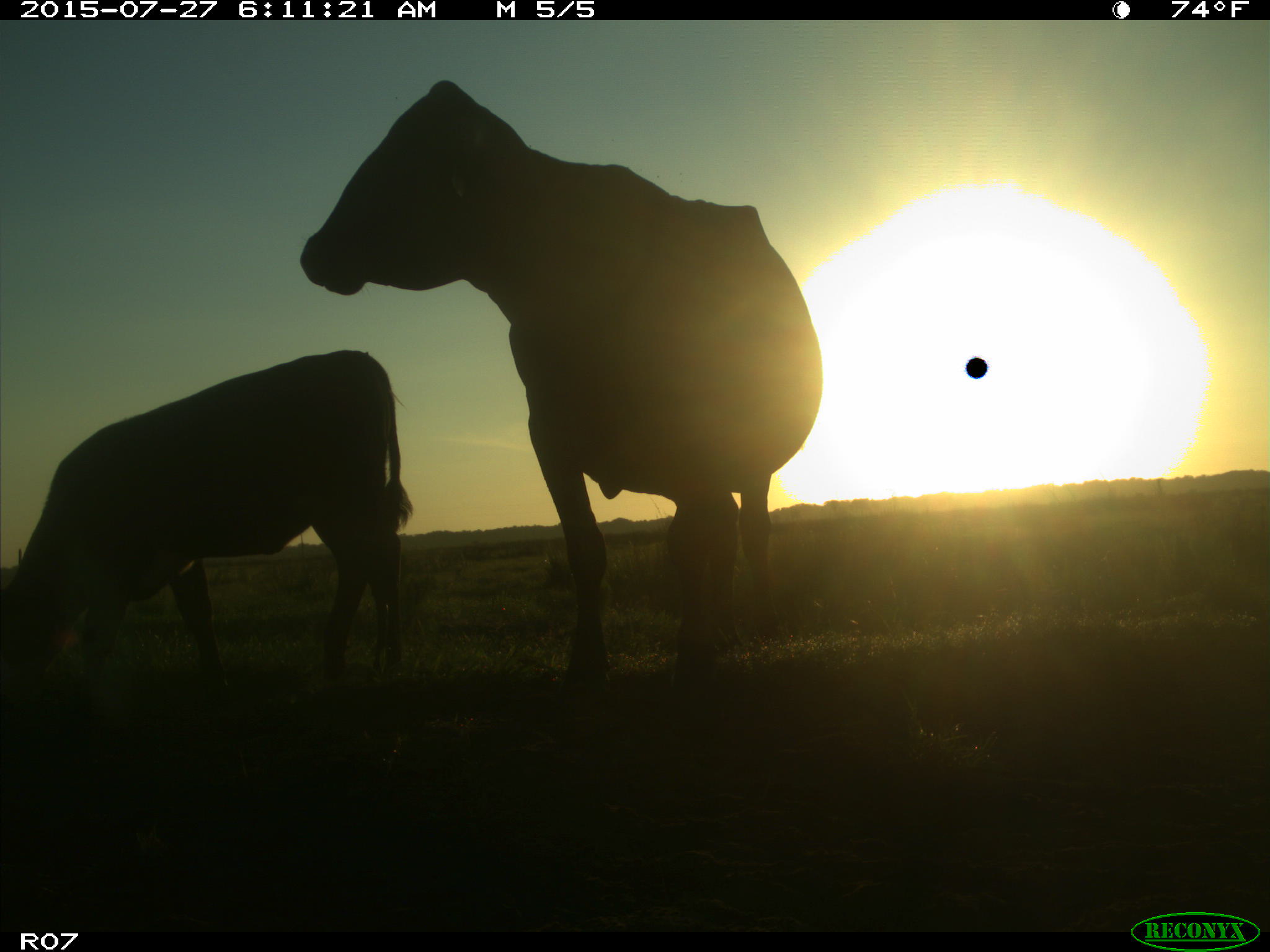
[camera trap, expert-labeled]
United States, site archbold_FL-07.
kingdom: Animalia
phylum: Chordata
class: Mammalia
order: Artiodactyla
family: Bovidae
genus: Bos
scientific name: Bos taurus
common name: domestic cow